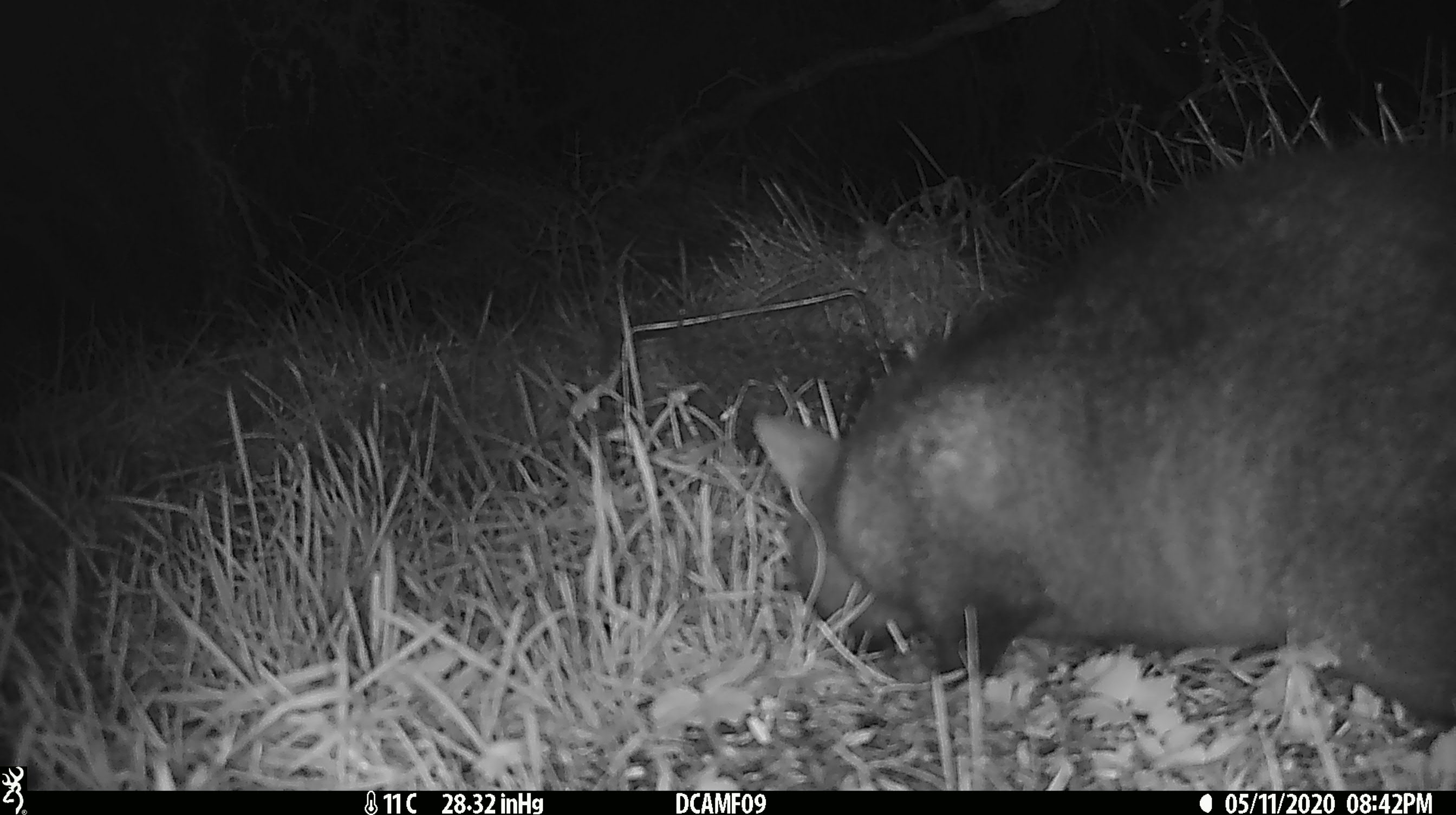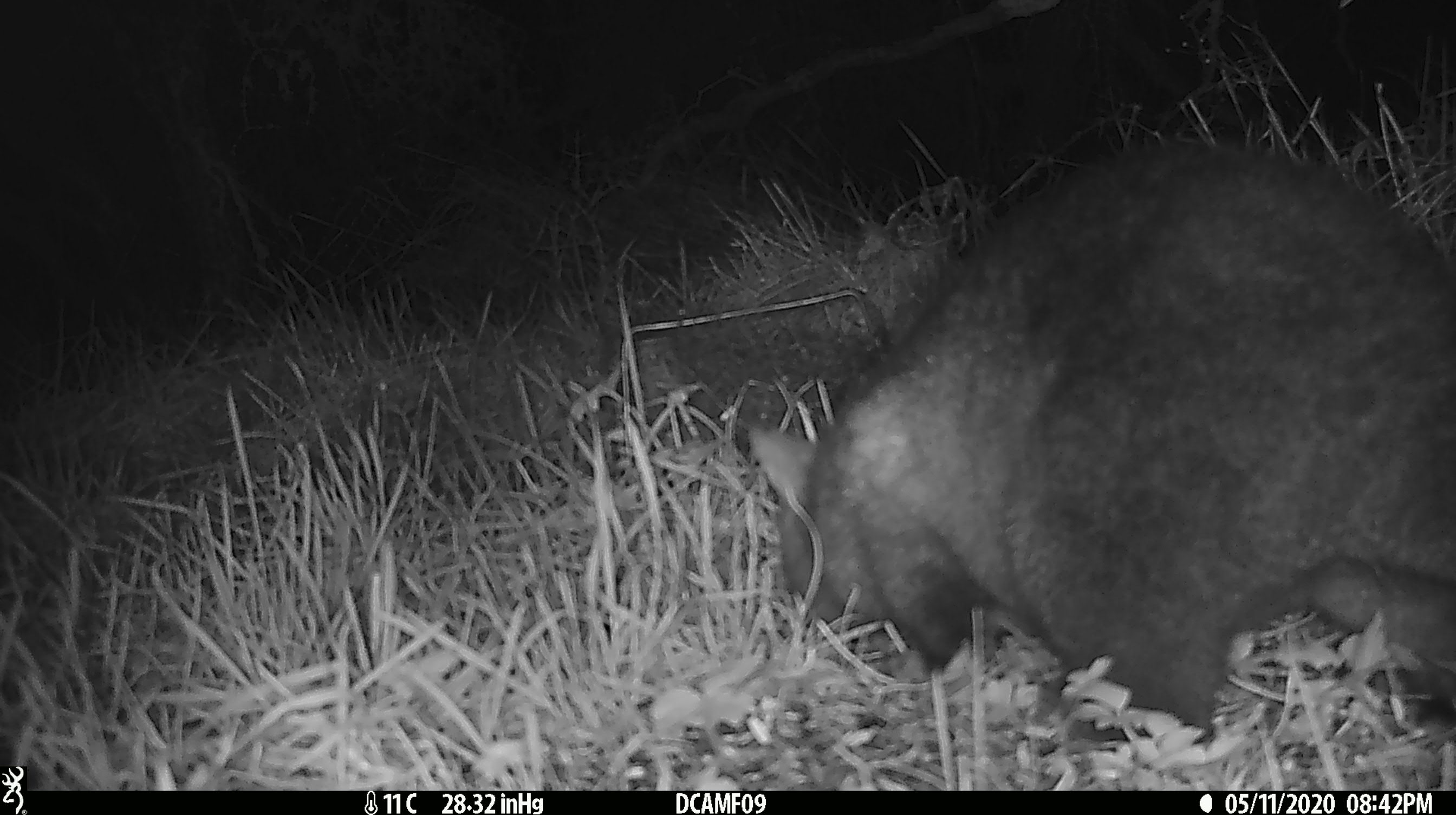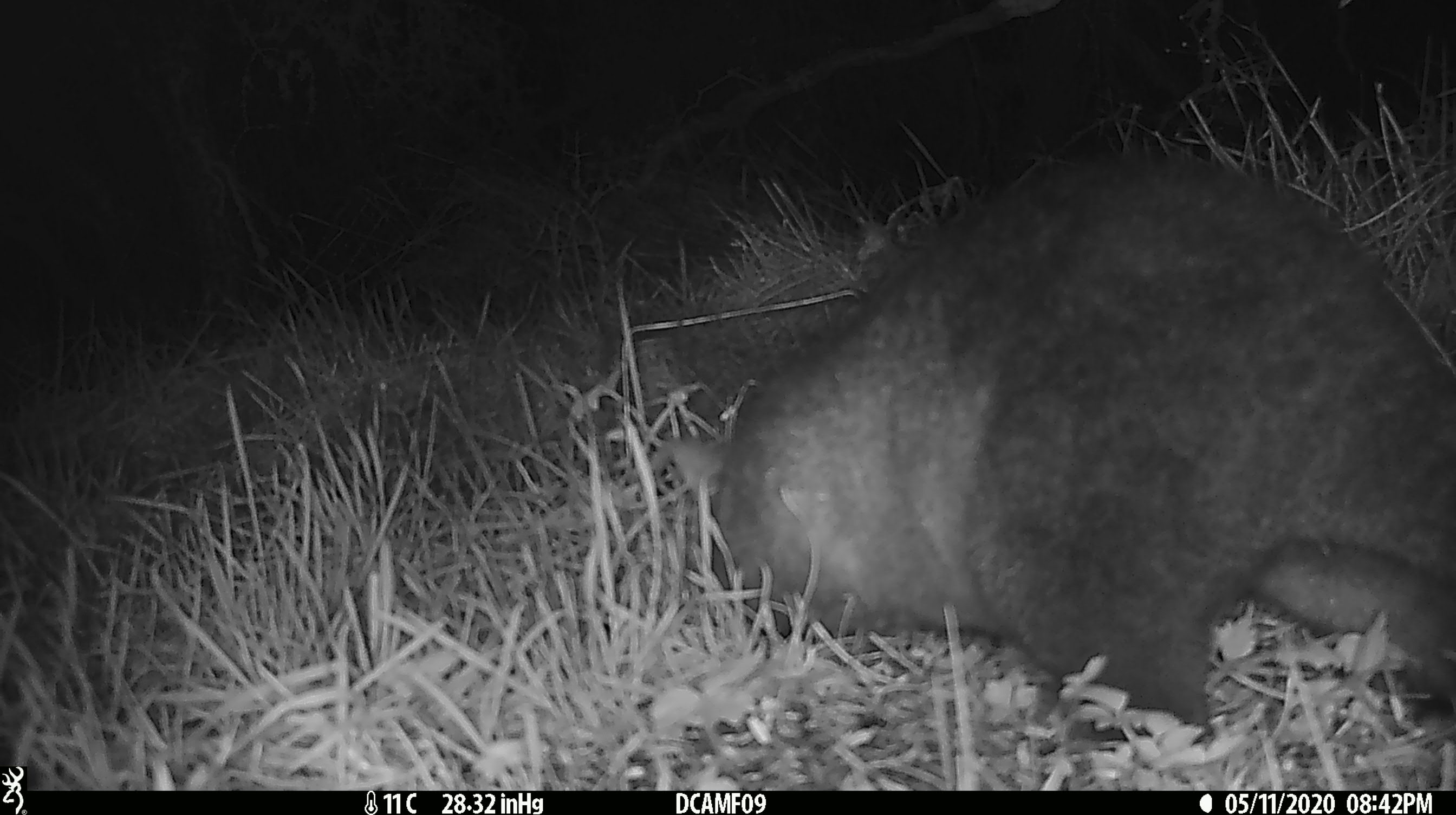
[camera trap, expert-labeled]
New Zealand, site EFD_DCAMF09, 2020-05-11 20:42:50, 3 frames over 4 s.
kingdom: Animalia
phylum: Chordata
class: Mammalia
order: Diprotodontia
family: Phalangeridae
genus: Trichosurus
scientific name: Trichosurus vulpecula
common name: common brushtail possum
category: possum